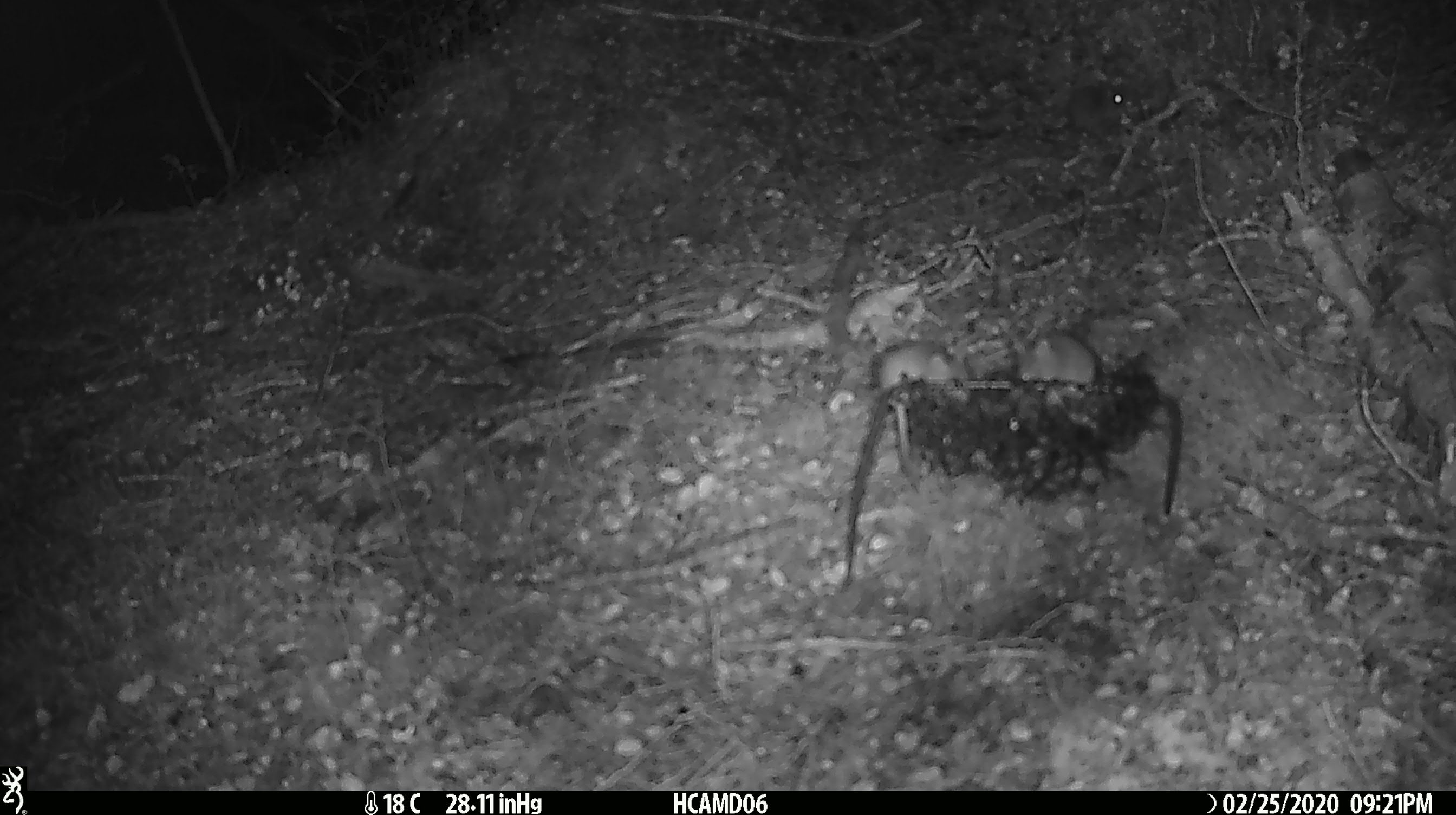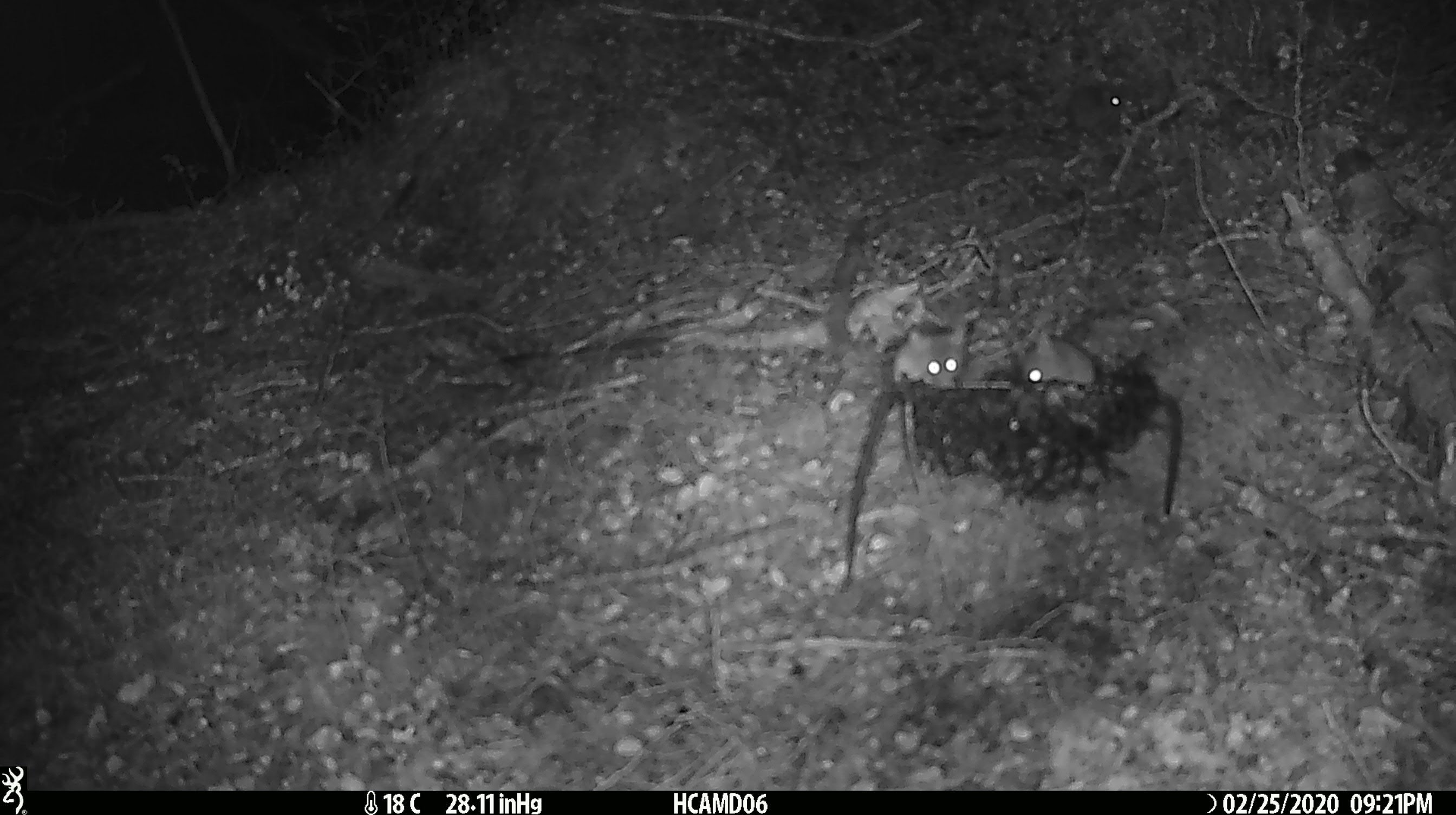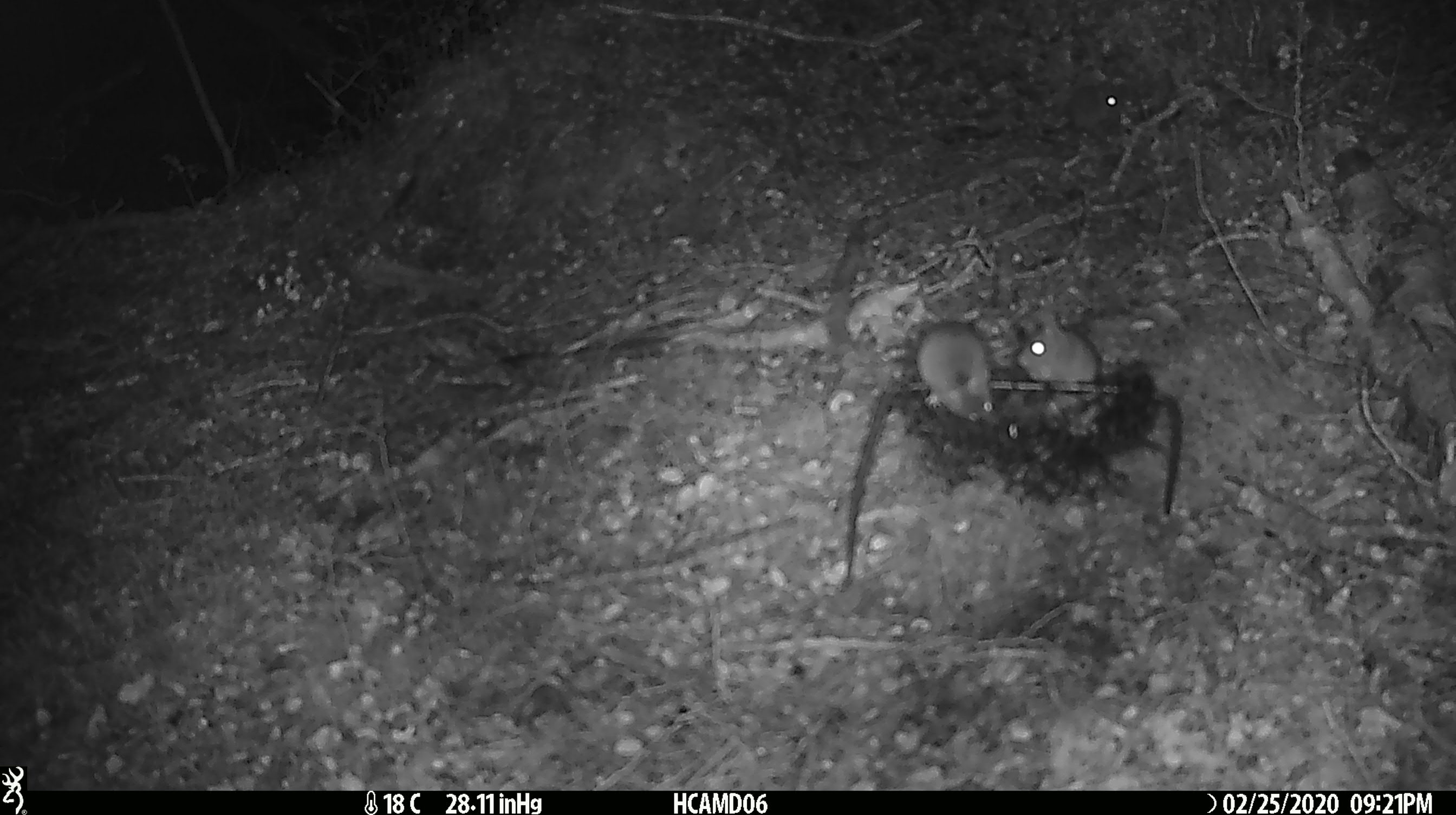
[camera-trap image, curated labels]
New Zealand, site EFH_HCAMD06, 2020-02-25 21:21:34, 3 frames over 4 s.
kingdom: Animalia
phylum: Chordata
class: Mammalia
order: Rodentia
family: Muridae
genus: Mus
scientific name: Mus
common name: mouse